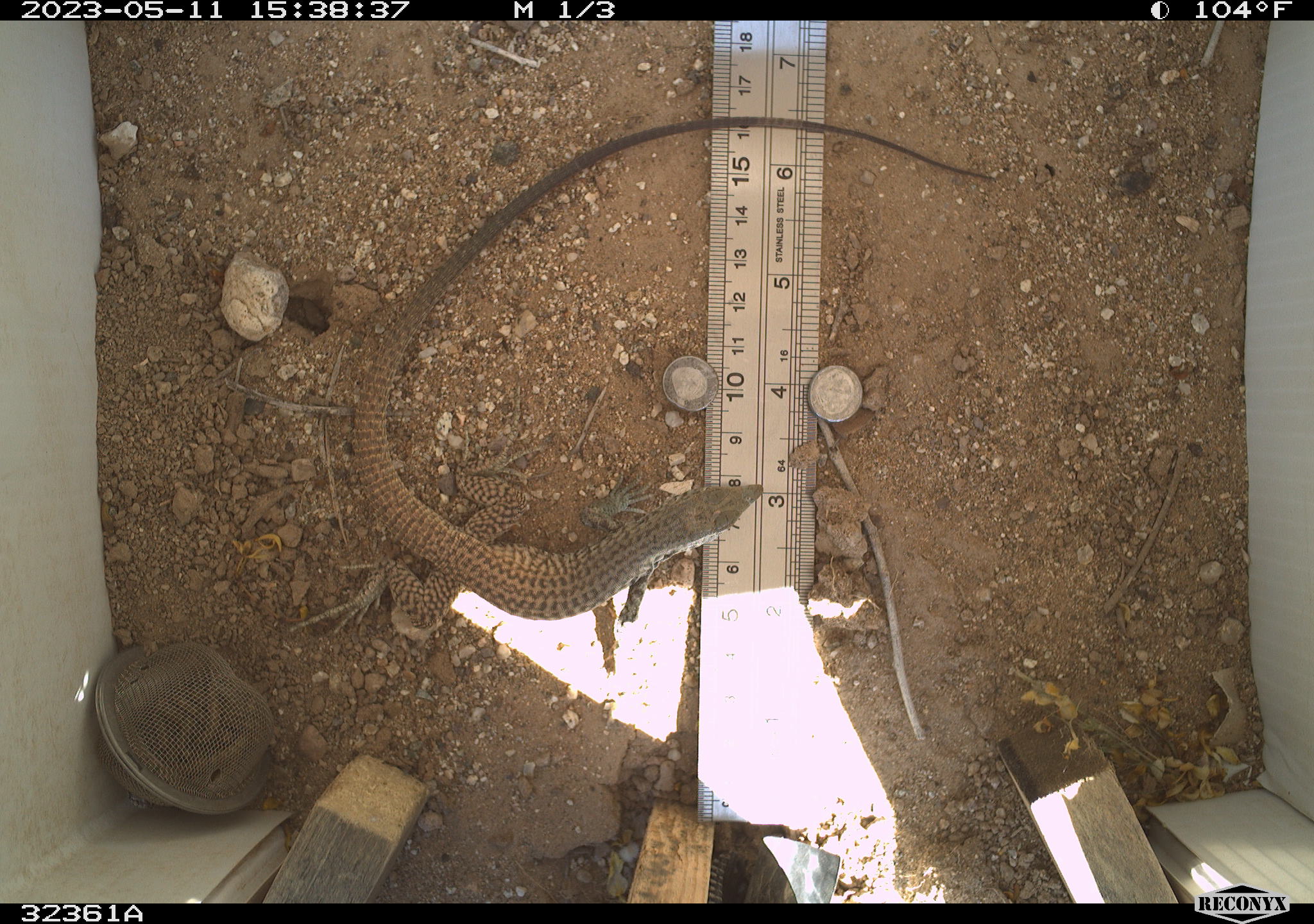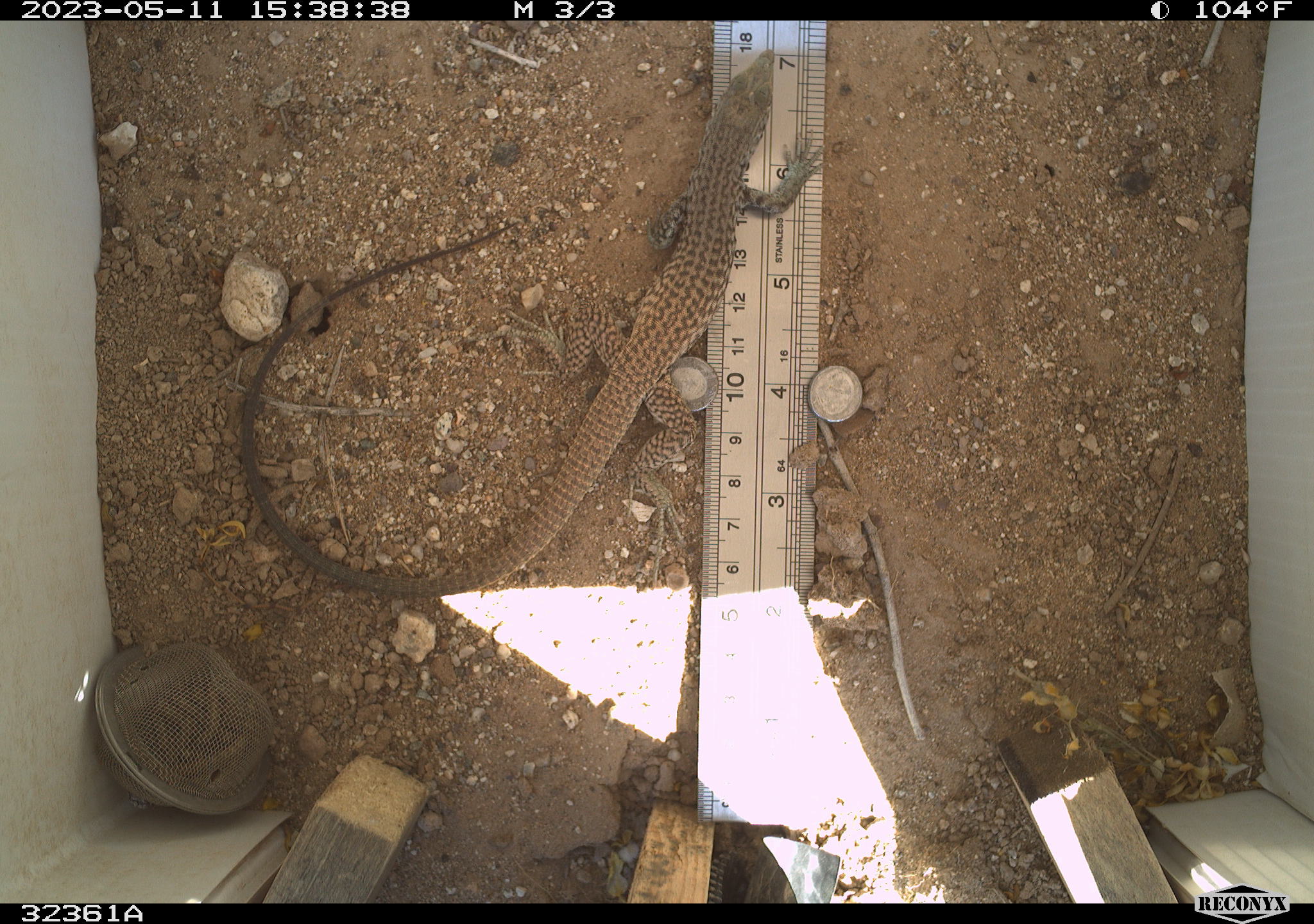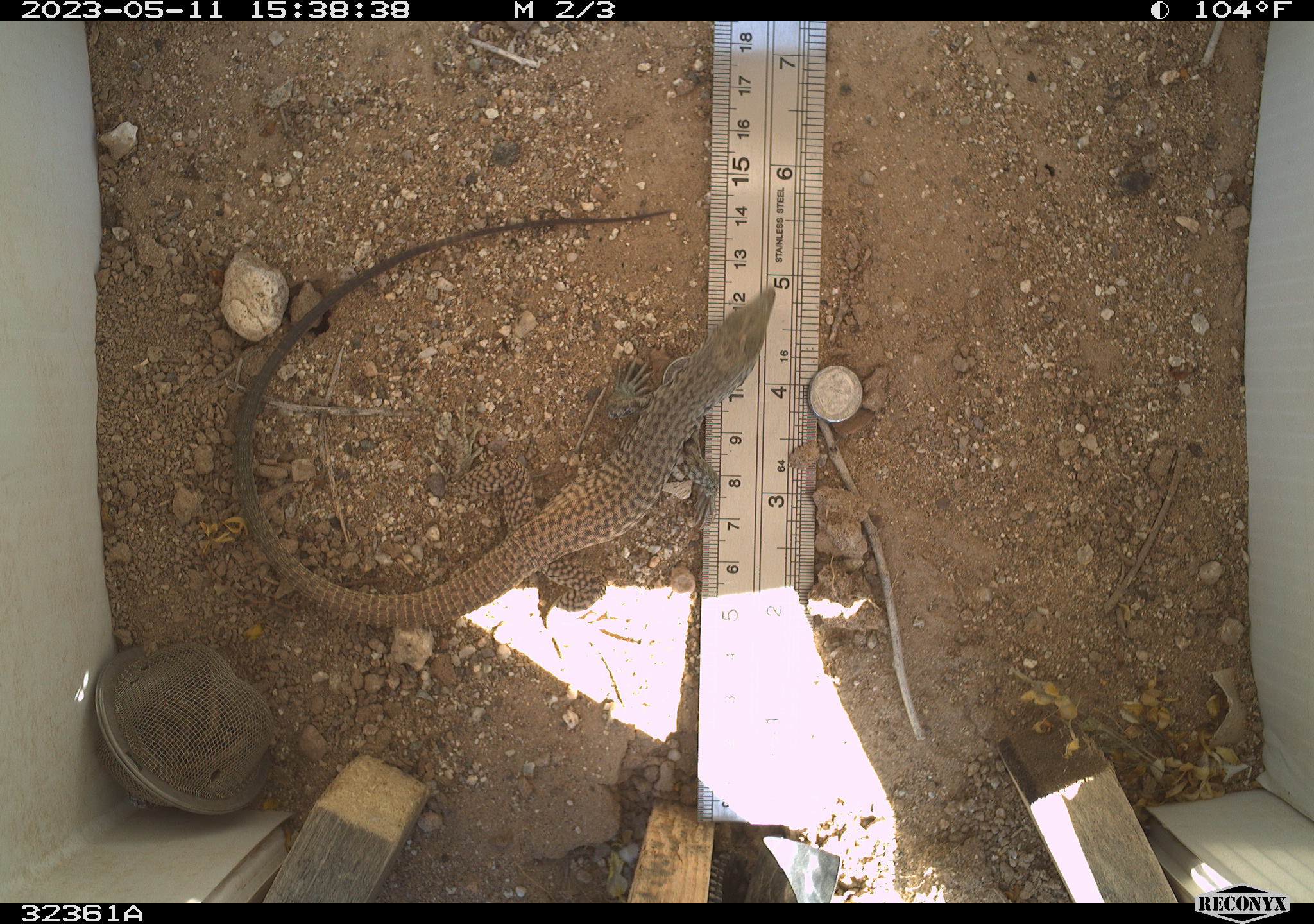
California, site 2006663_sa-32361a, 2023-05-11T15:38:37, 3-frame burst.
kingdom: Animalia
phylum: Chordata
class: Reptilia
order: Squamata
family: Teiidae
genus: Aspidoscelis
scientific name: Aspidoscelis tigris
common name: western whiptail